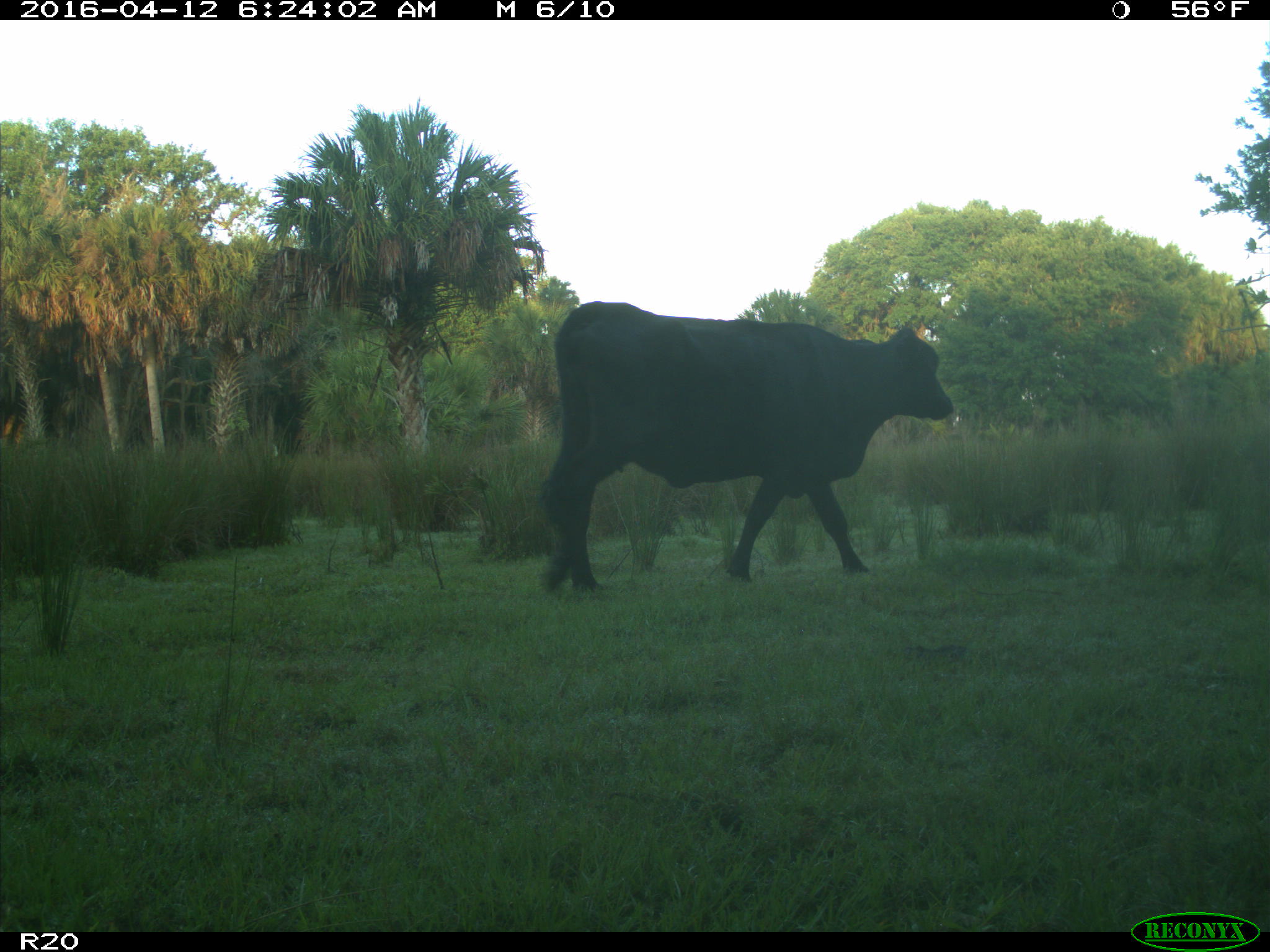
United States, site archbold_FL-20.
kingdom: Animalia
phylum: Chordata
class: Mammalia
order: Artiodactyla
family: Bovidae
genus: Bos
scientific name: Bos taurus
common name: domestic cow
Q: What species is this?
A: Bos taurus (domestic cow).